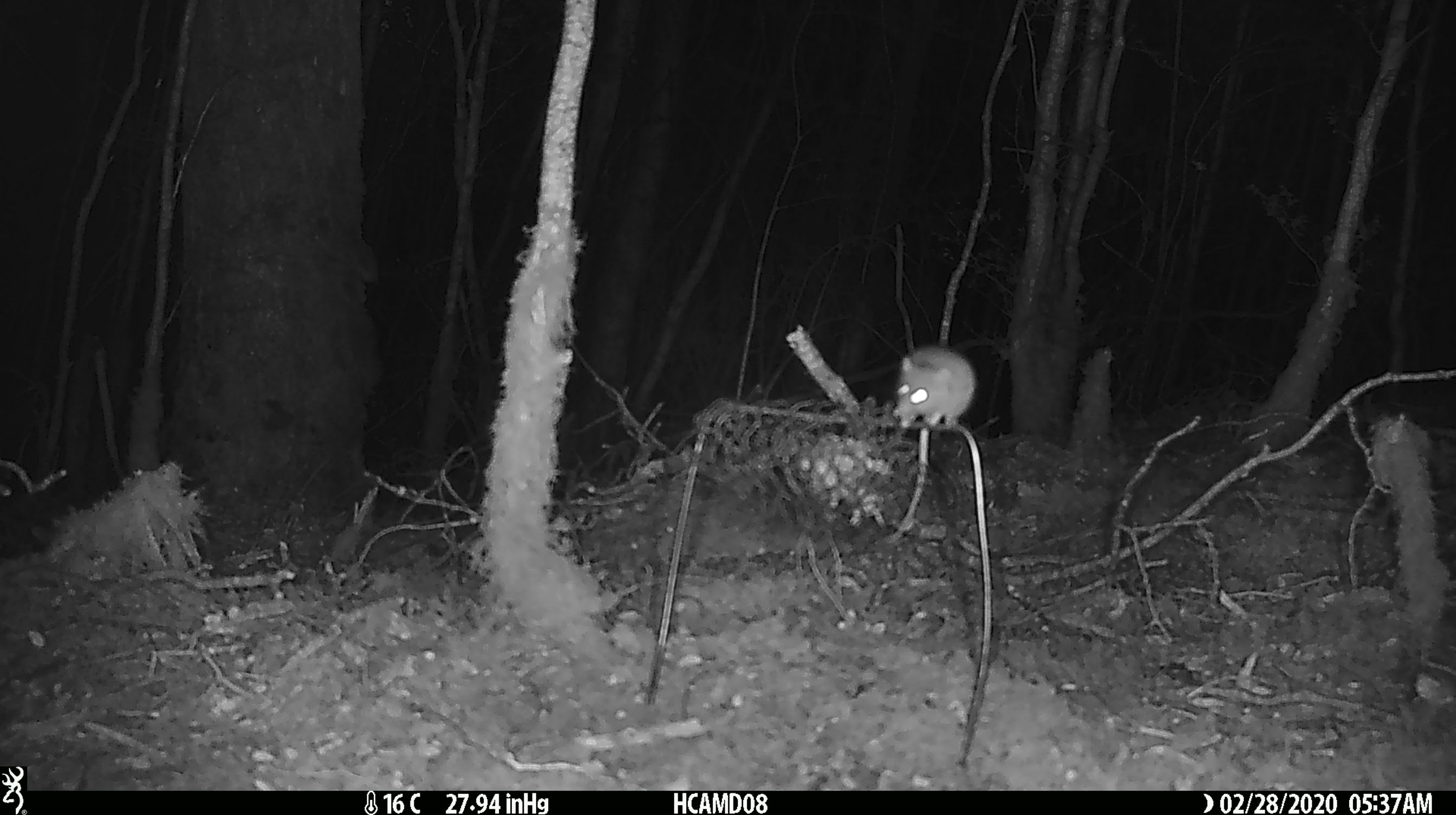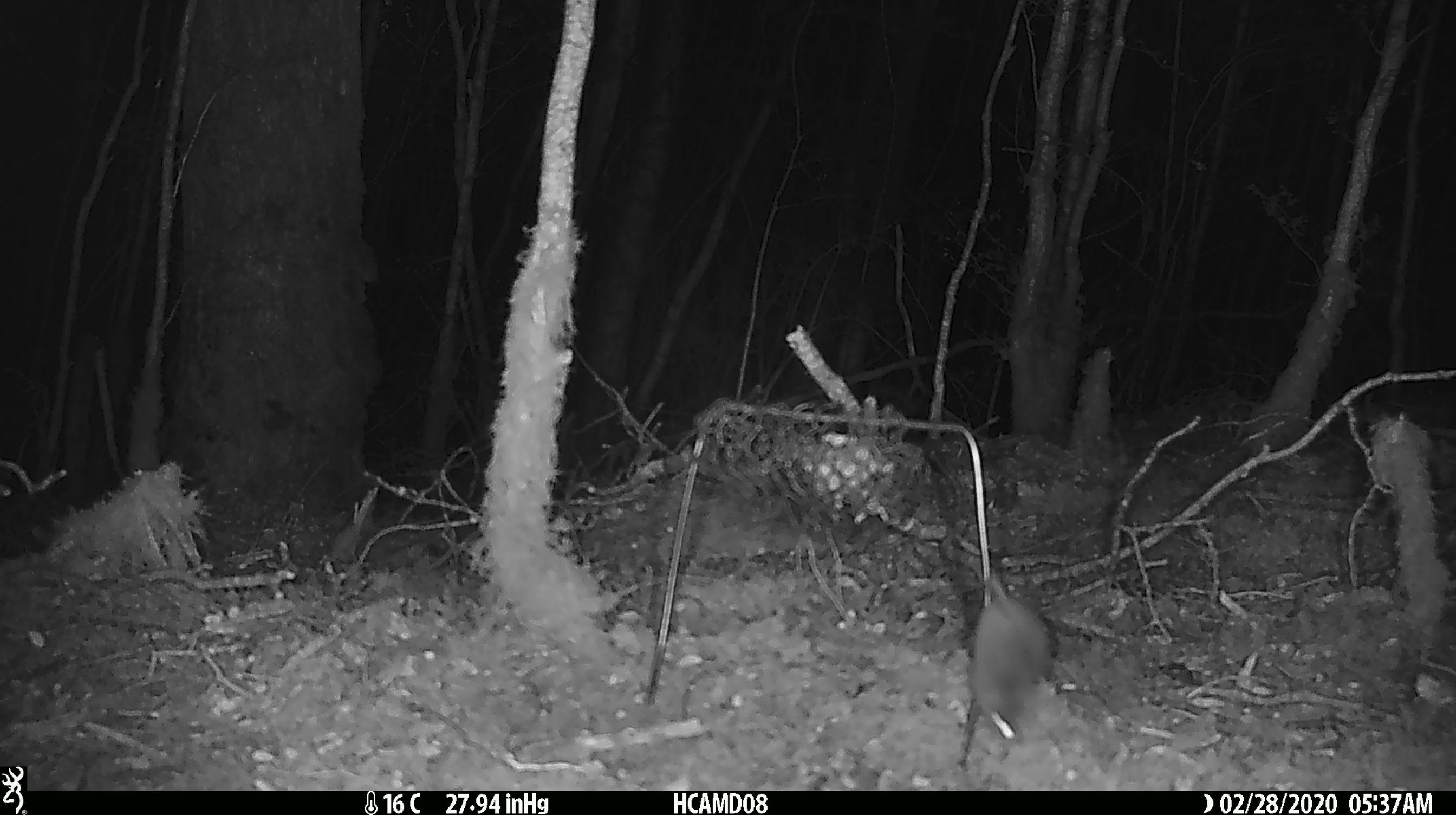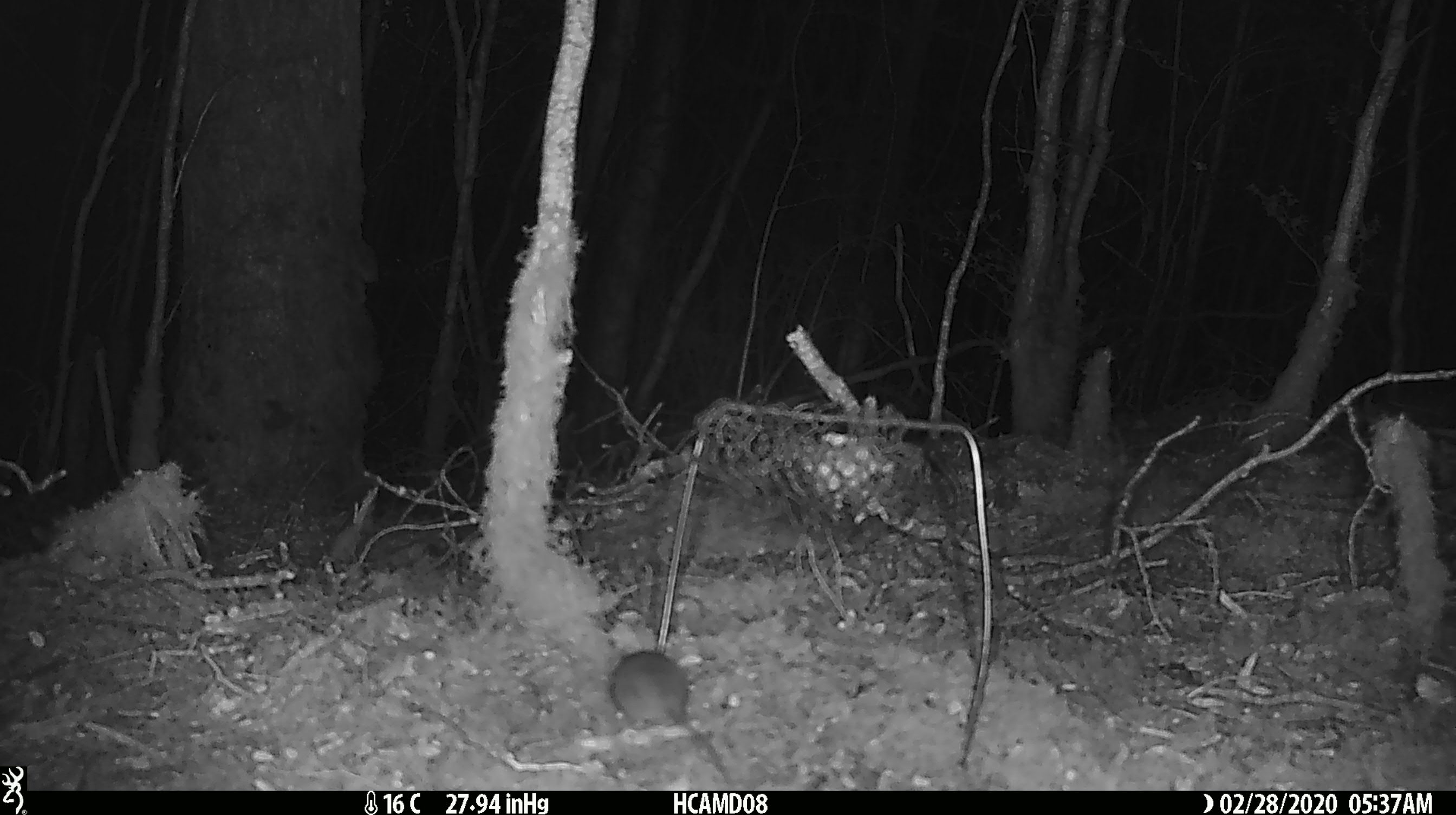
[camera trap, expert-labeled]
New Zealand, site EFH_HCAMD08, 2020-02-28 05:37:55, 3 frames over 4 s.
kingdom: Animalia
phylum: Chordata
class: Mammalia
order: Rodentia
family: Muridae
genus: Mus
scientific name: Mus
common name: mouse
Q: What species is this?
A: Mouse (Mus).